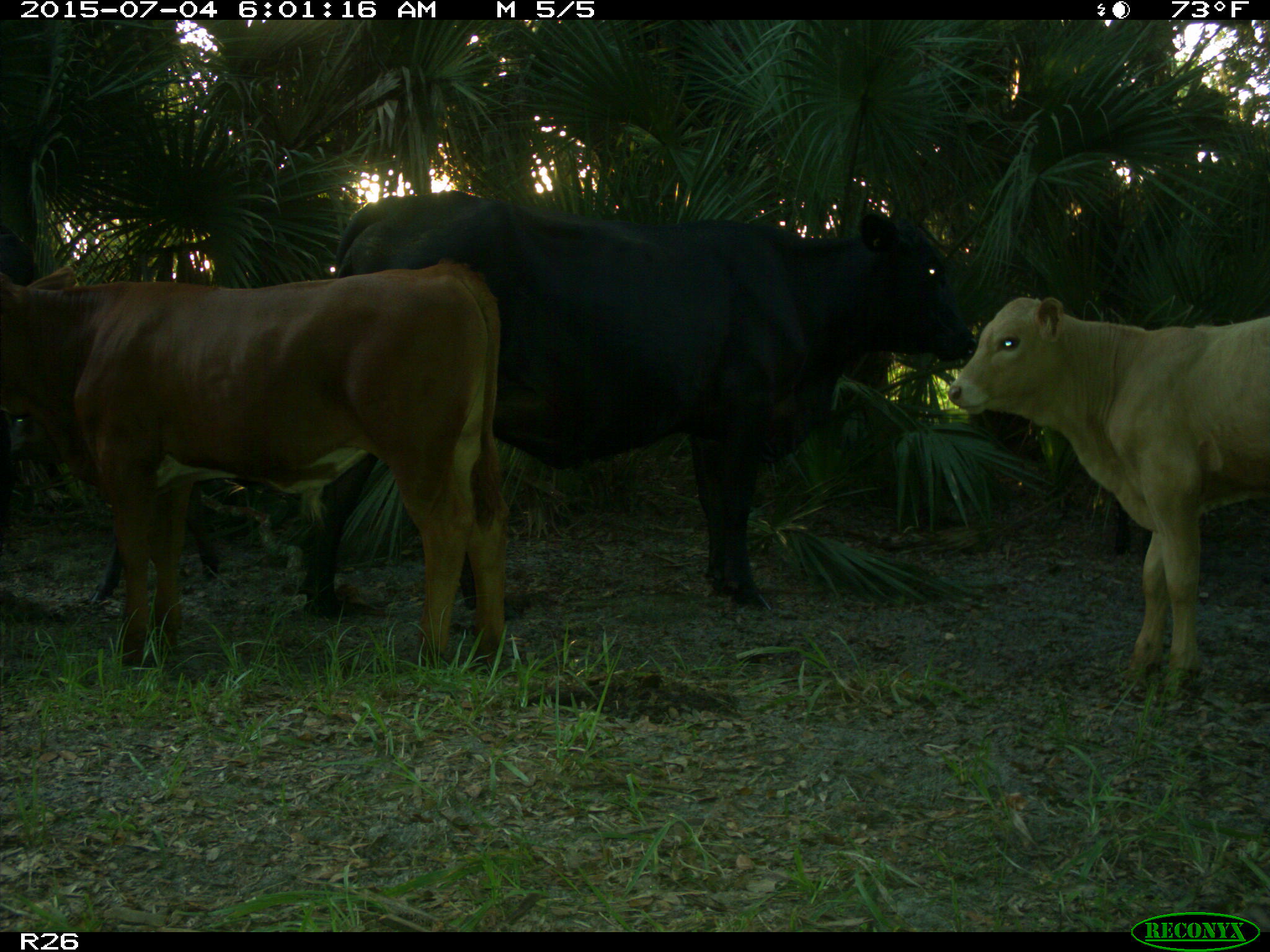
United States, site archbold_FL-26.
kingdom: Animalia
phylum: Chordata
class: Mammalia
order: Artiodactyla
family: Bovidae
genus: Bos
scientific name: Bos taurus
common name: domestic cow